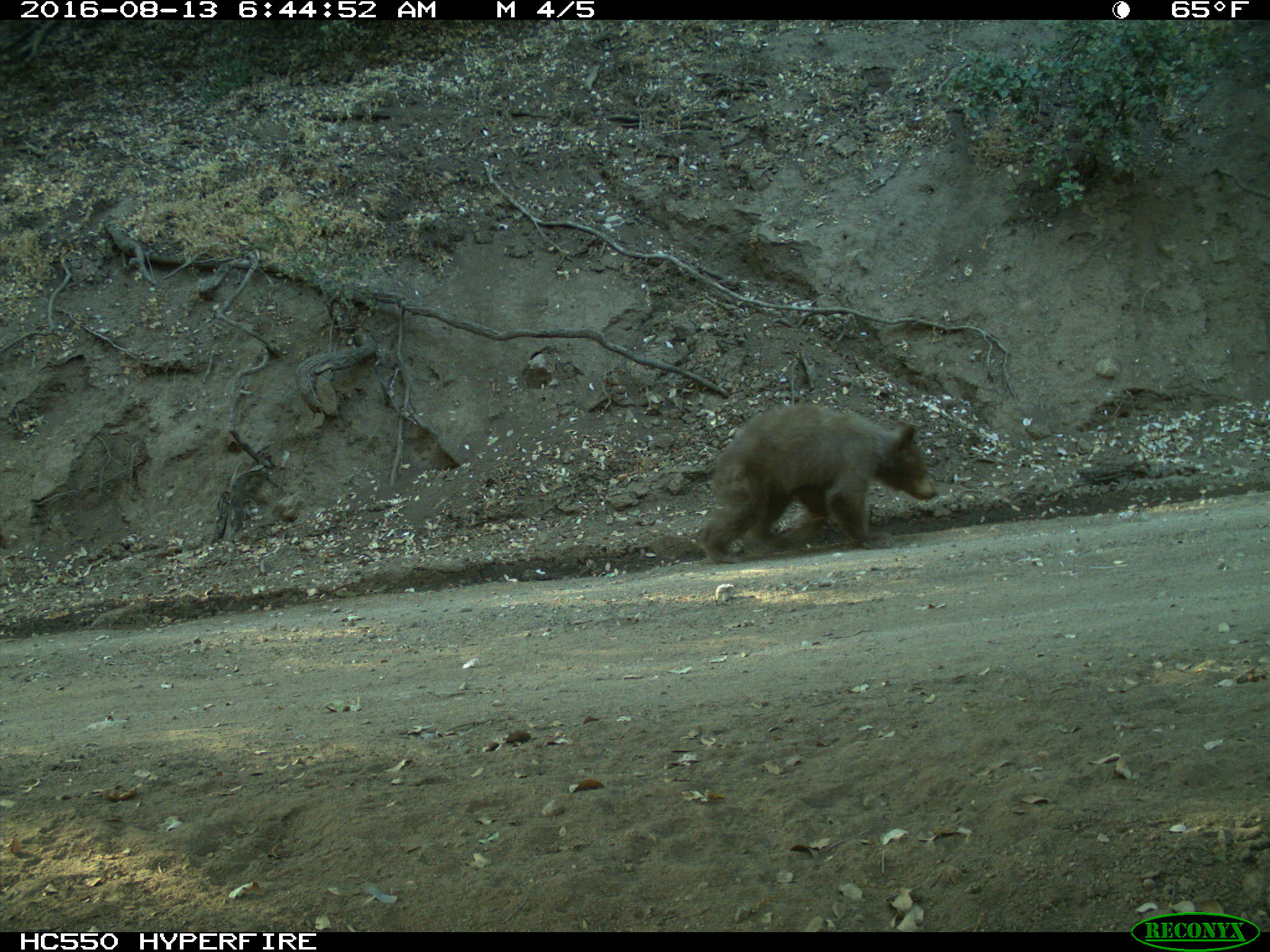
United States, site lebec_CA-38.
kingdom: Animalia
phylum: Chordata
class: Mammalia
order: Carnivora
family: Ursidae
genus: Ursus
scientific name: Ursus americanus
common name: american black bear